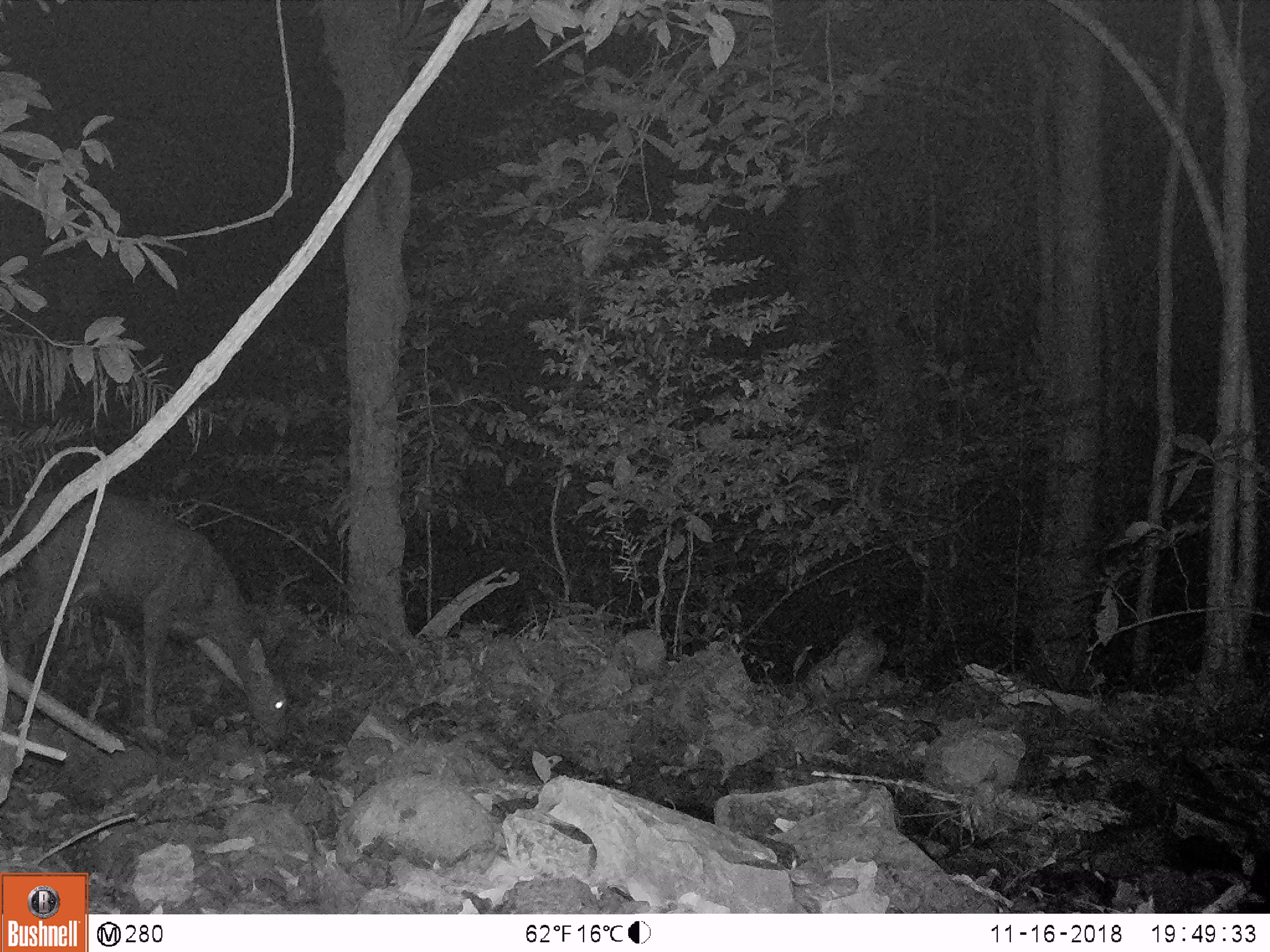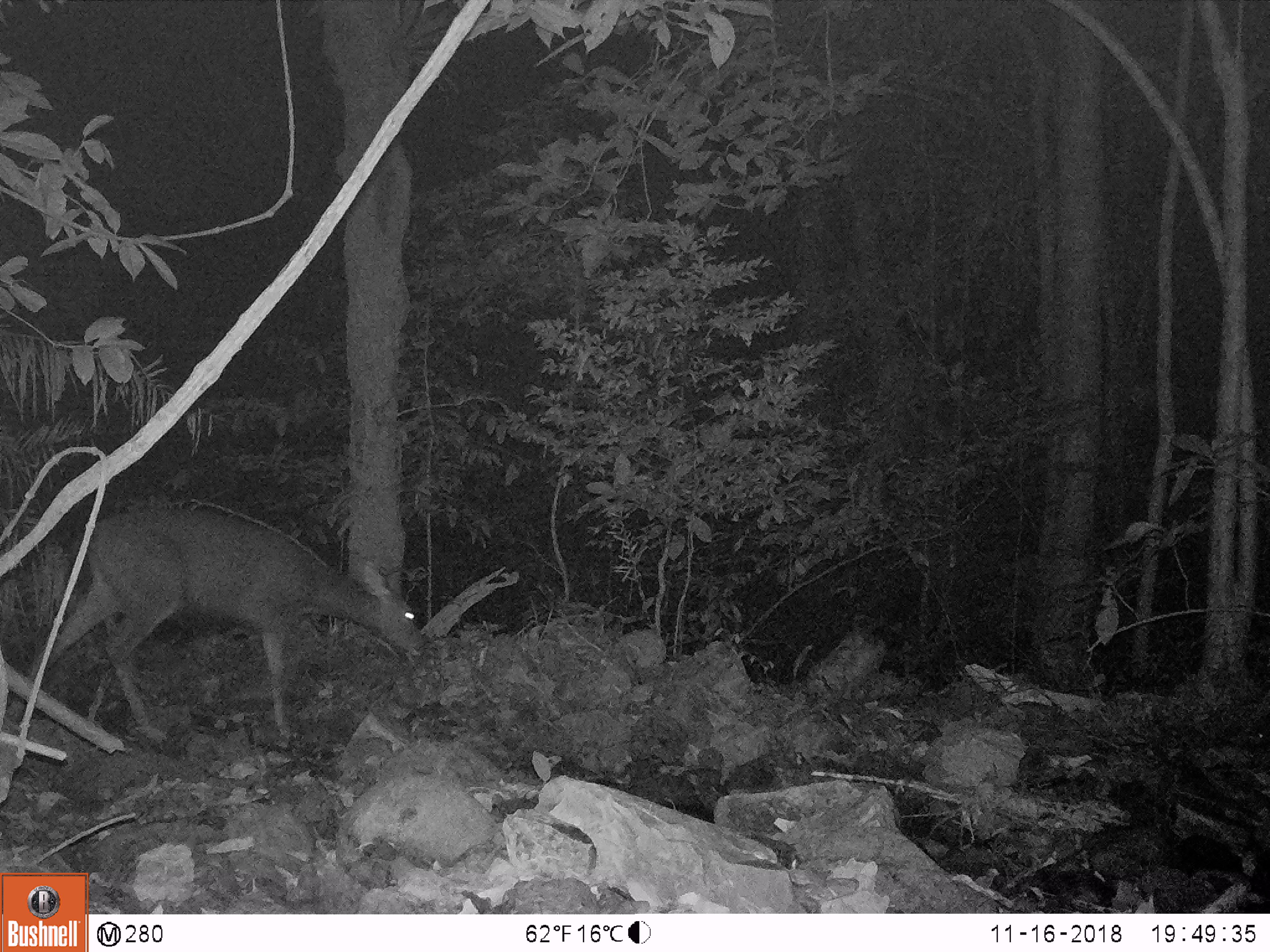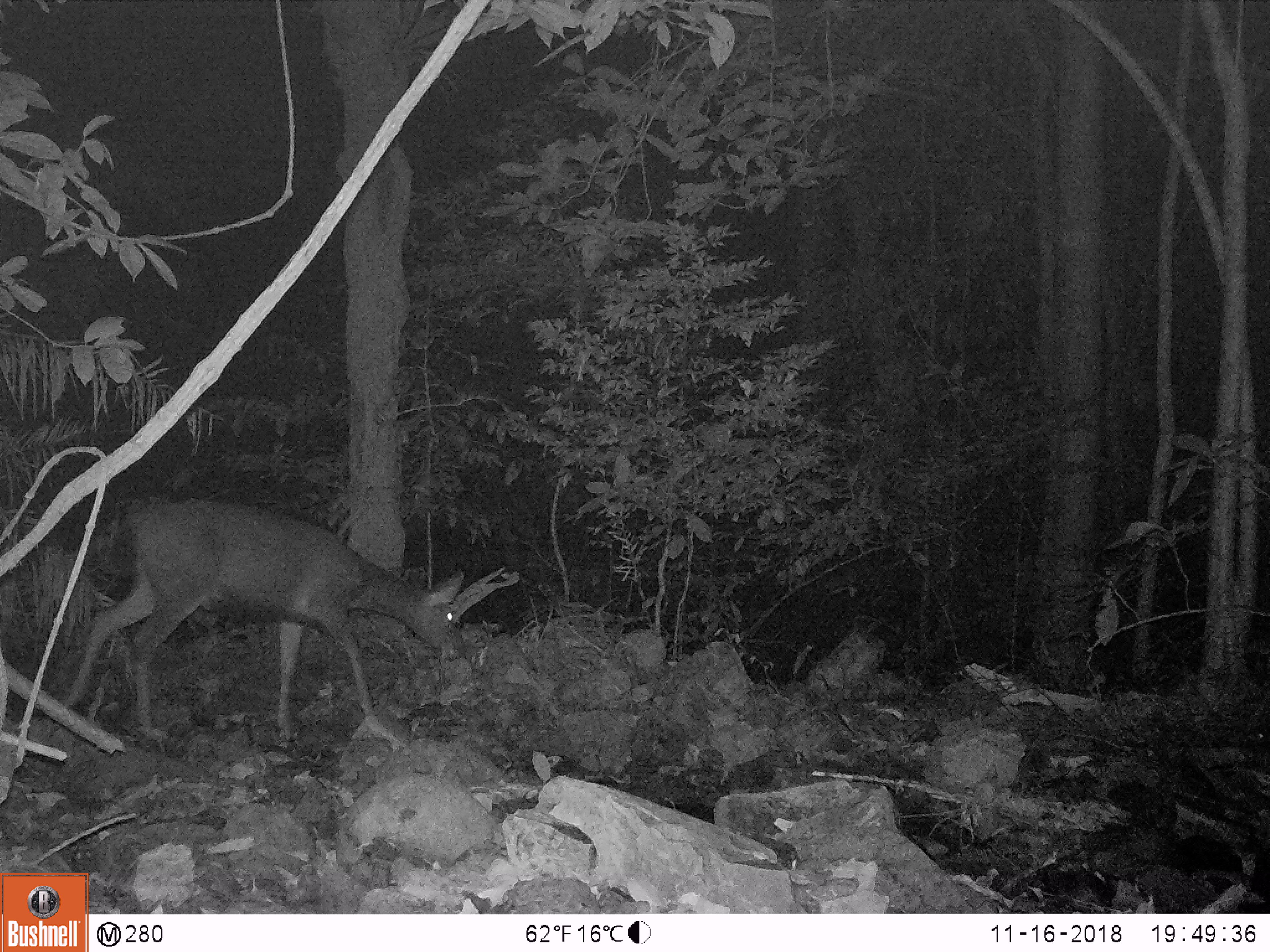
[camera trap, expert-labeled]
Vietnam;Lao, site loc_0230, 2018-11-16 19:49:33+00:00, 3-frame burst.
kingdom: Animalia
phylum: Chordata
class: Mammalia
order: Artiodactyla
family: Cervidae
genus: Rusa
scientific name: Rusa unicolor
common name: sambar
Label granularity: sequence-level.